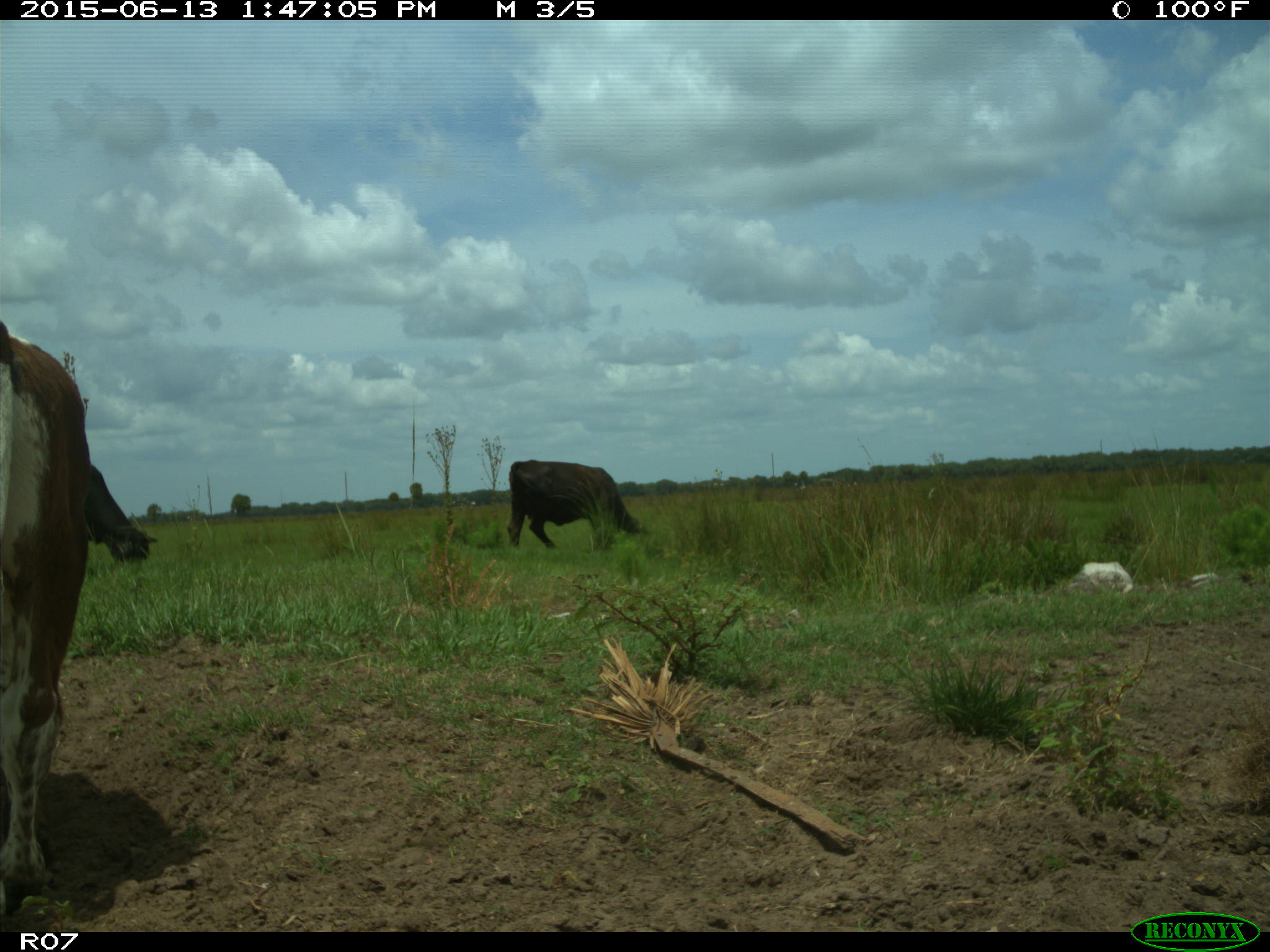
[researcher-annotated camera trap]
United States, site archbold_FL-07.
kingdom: Animalia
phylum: Chordata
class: Mammalia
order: Artiodactyla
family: Bovidae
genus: Bos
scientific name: Bos taurus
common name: domestic cow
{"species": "Bos taurus (domestic cow)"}